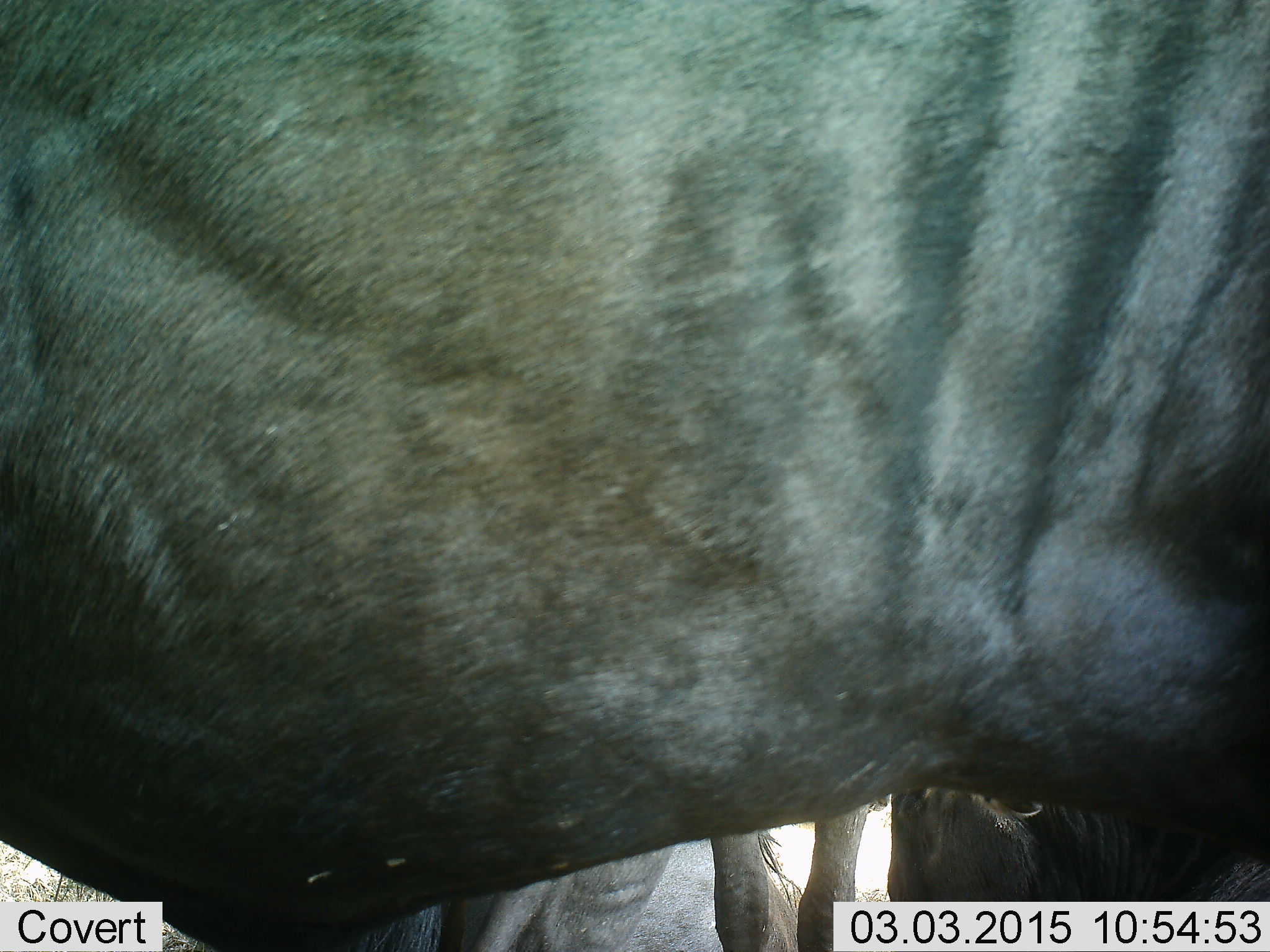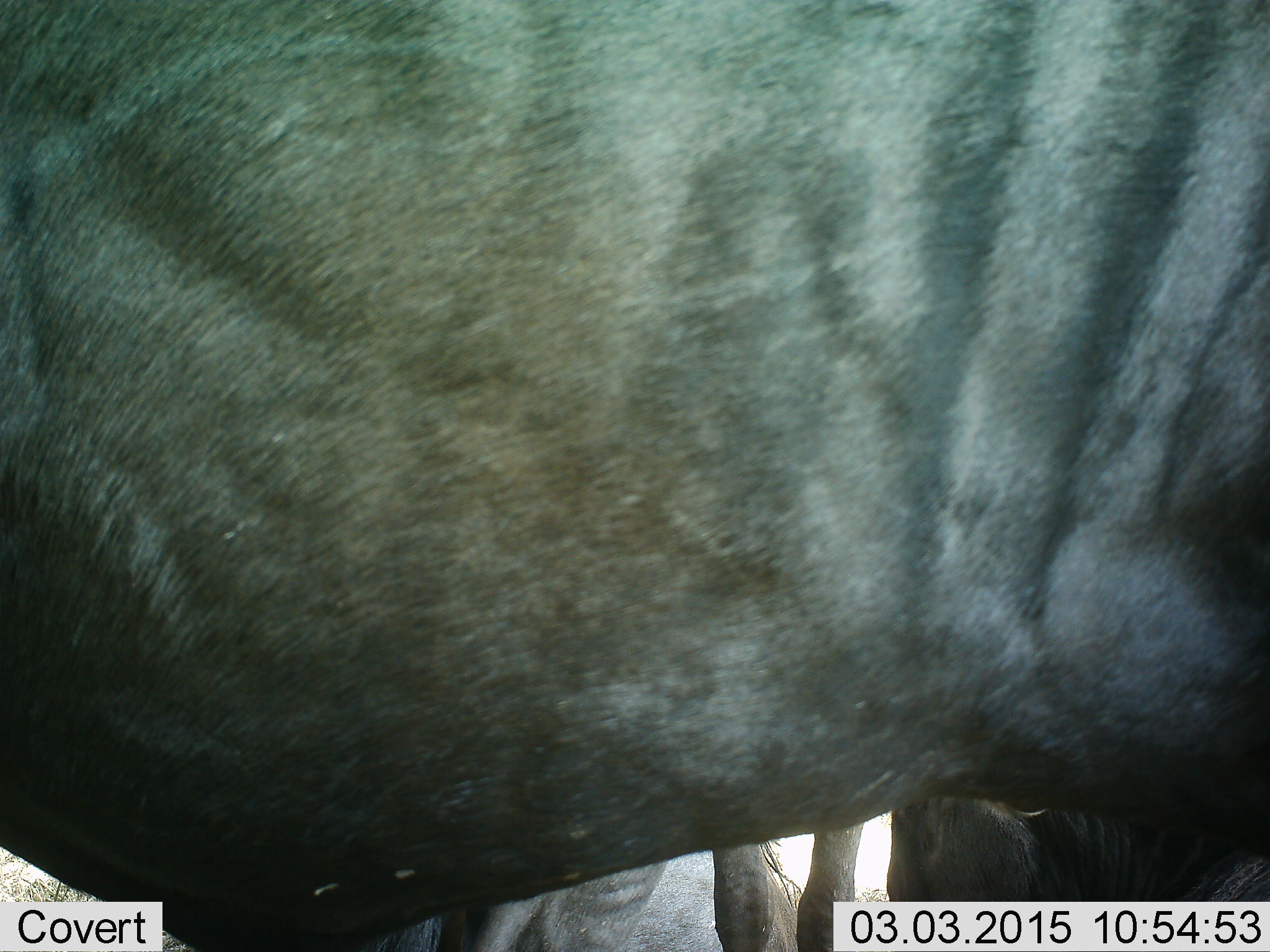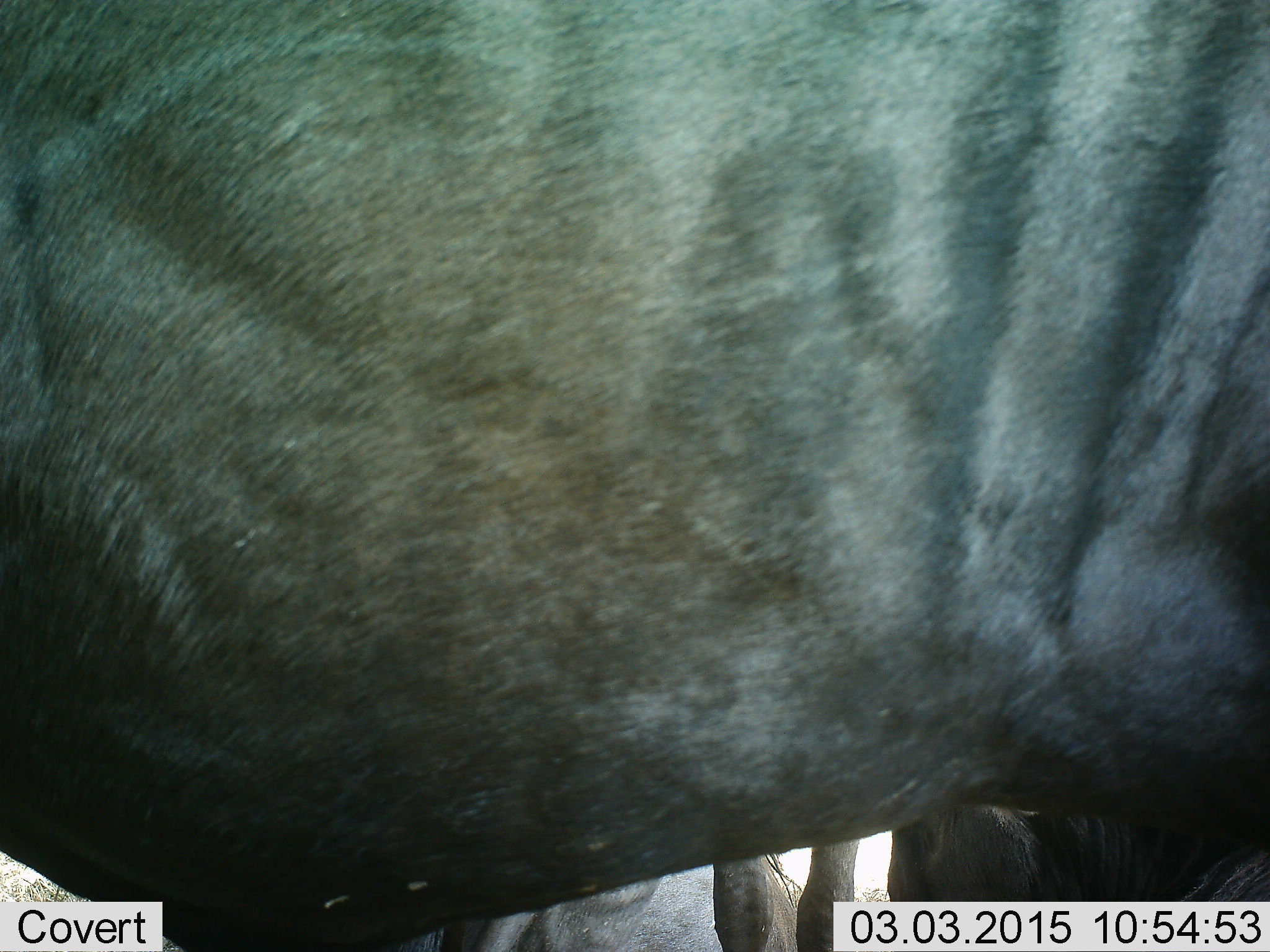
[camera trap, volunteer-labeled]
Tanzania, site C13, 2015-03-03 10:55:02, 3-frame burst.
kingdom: Animalia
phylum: Chordata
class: Mammalia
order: Artiodactyla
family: Bovidae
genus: Connochaetes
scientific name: Connochaetes taurinus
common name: blue wildebeest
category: wildebeest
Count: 3.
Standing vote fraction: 100%.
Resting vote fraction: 20%.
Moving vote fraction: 10%.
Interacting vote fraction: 0%.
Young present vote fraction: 0%.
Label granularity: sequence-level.